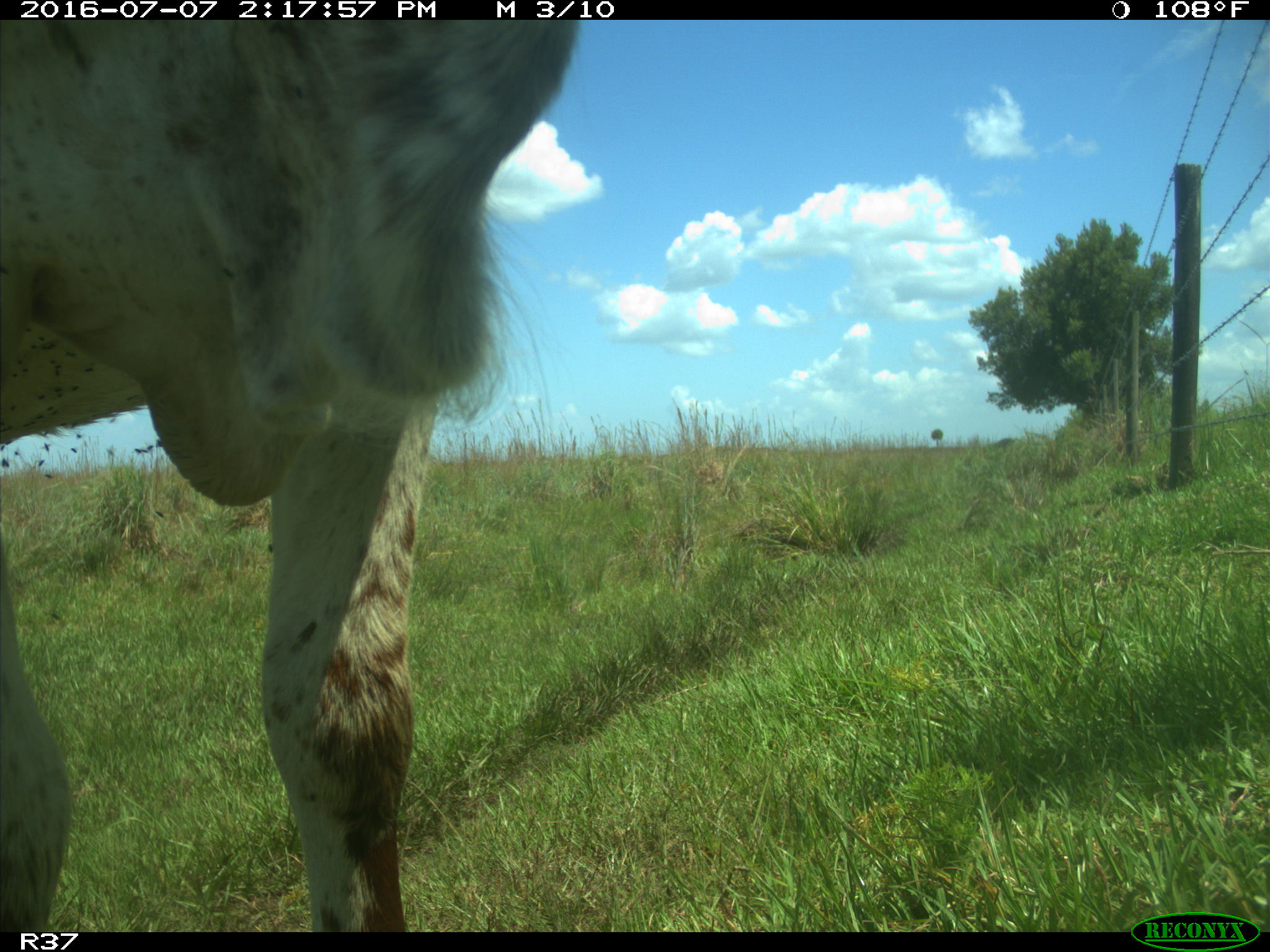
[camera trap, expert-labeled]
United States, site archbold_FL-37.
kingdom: Animalia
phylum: Chordata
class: Mammalia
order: Artiodactyla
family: Bovidae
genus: Bos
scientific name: Bos taurus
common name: domestic cow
Bos taurus (domestic cow).